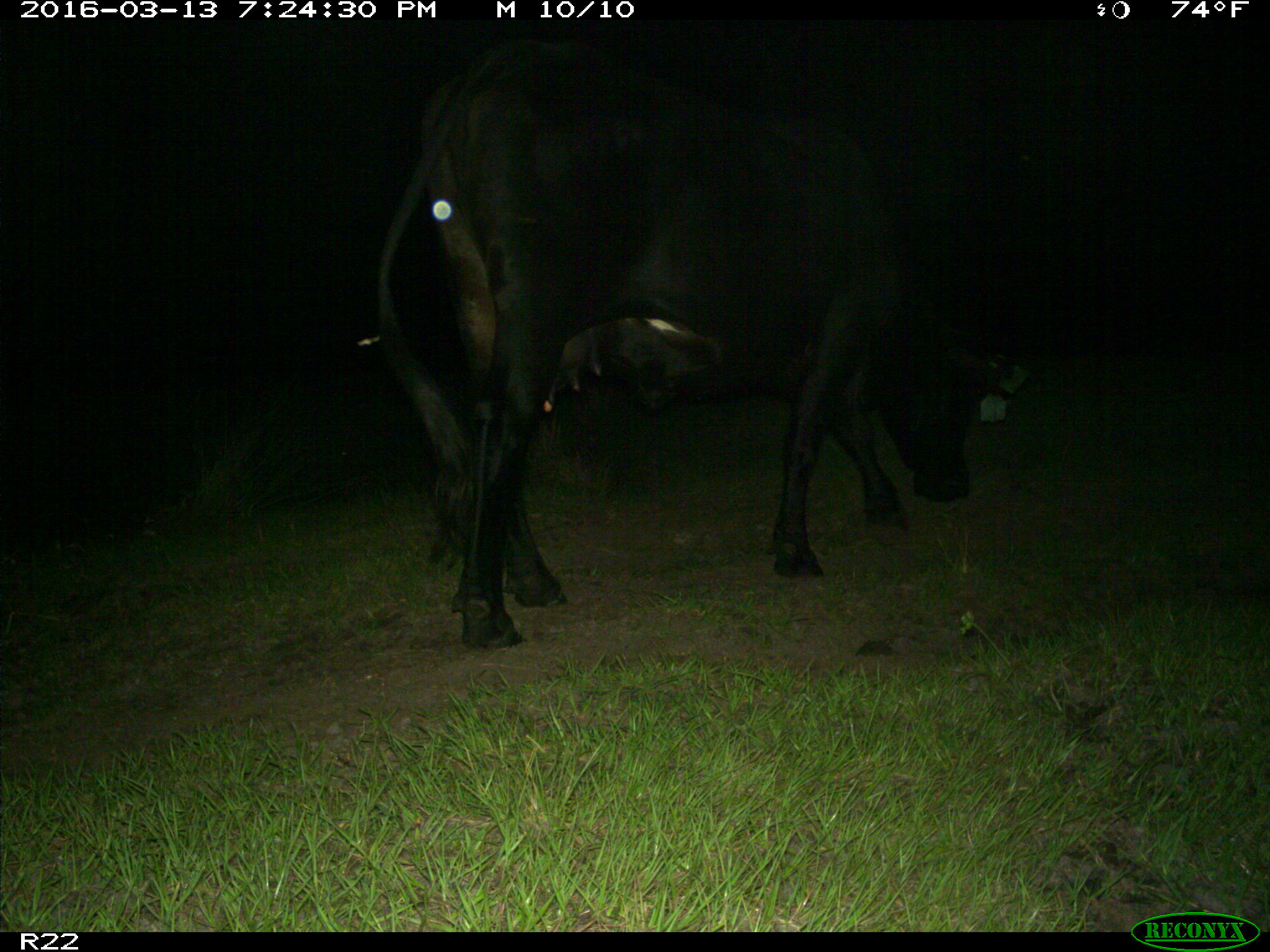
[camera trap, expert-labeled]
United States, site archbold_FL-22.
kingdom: Animalia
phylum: Chordata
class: Mammalia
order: Artiodactyla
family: Bovidae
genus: Bos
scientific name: Bos taurus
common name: domestic cow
Bos taurus (domestic cow).